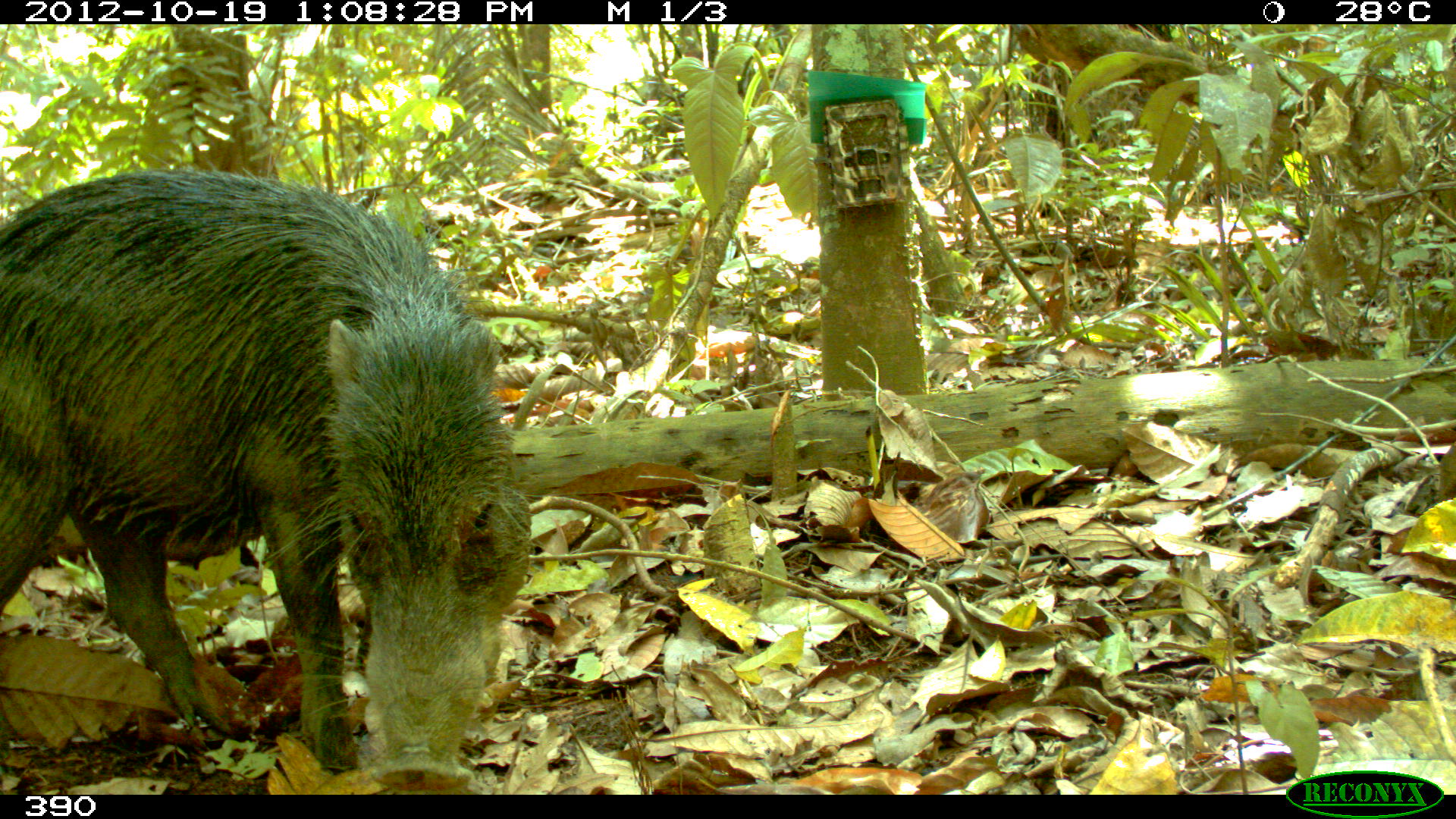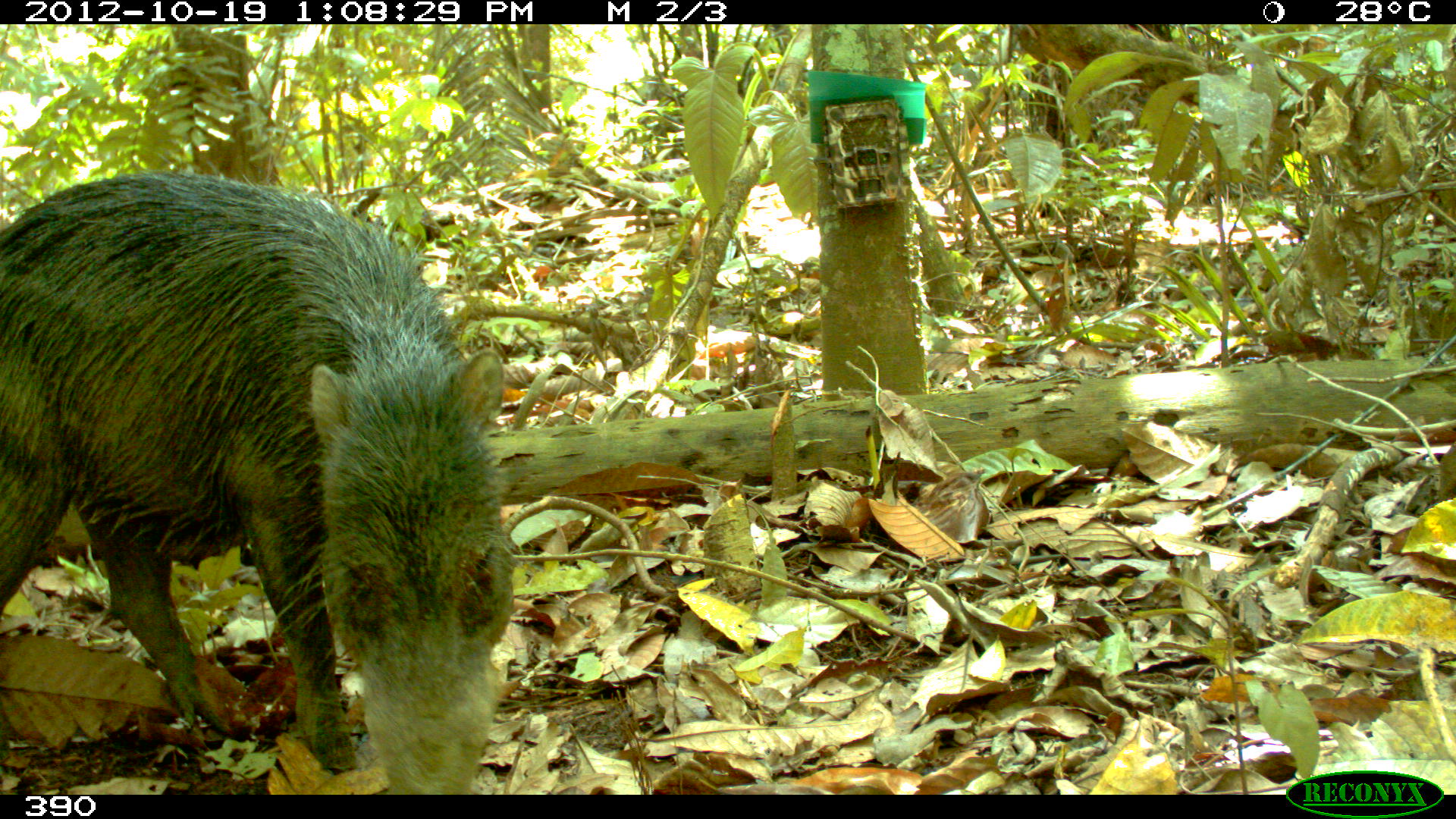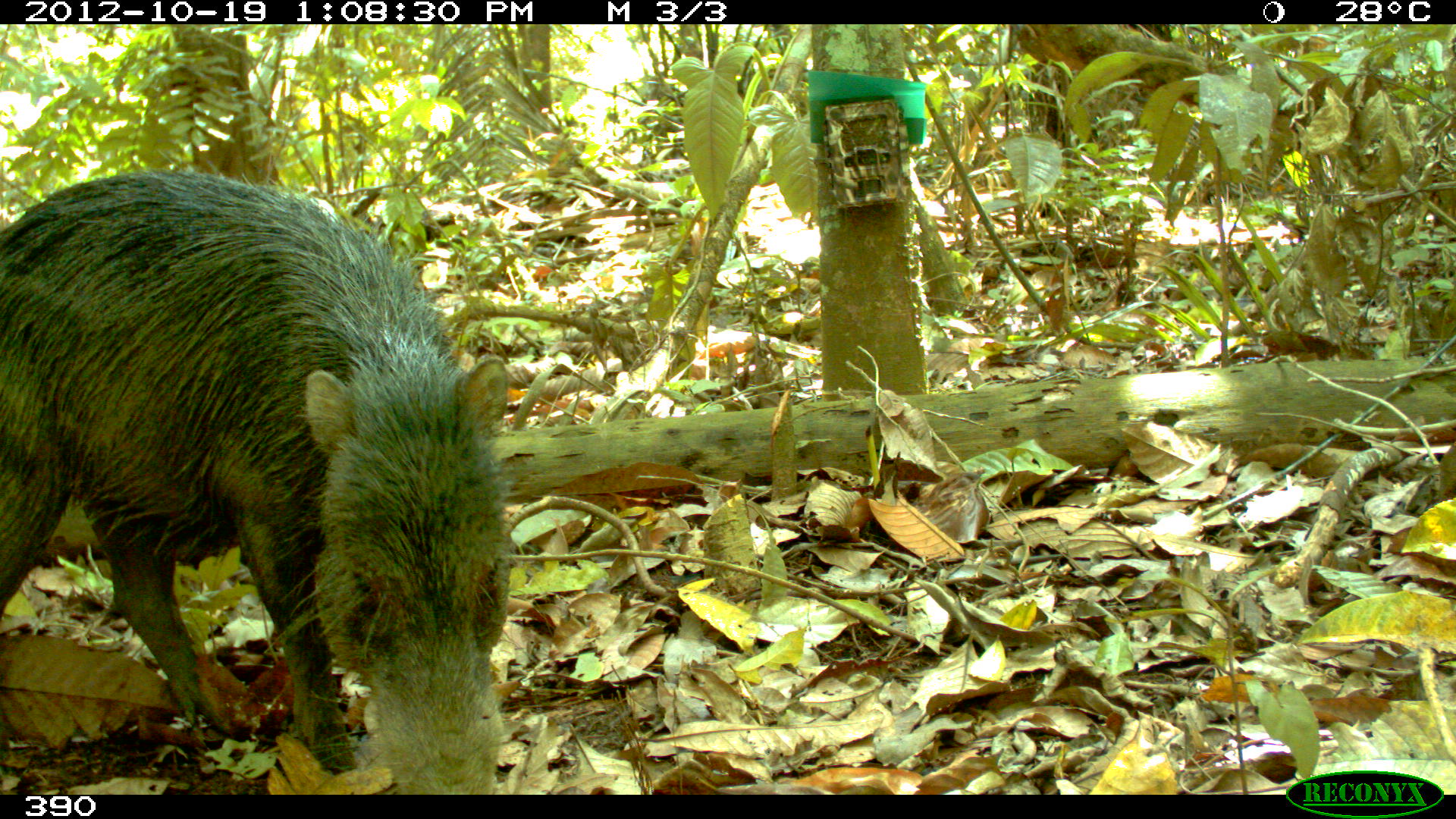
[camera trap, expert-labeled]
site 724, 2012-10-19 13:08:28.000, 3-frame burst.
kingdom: Animalia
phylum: Chordata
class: Mammalia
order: Artiodactyla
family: Tayassuidae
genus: Tayassu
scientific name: Tayassu pecari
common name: white-lipped peccary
Tayassu pecari (white-lipped peccary).